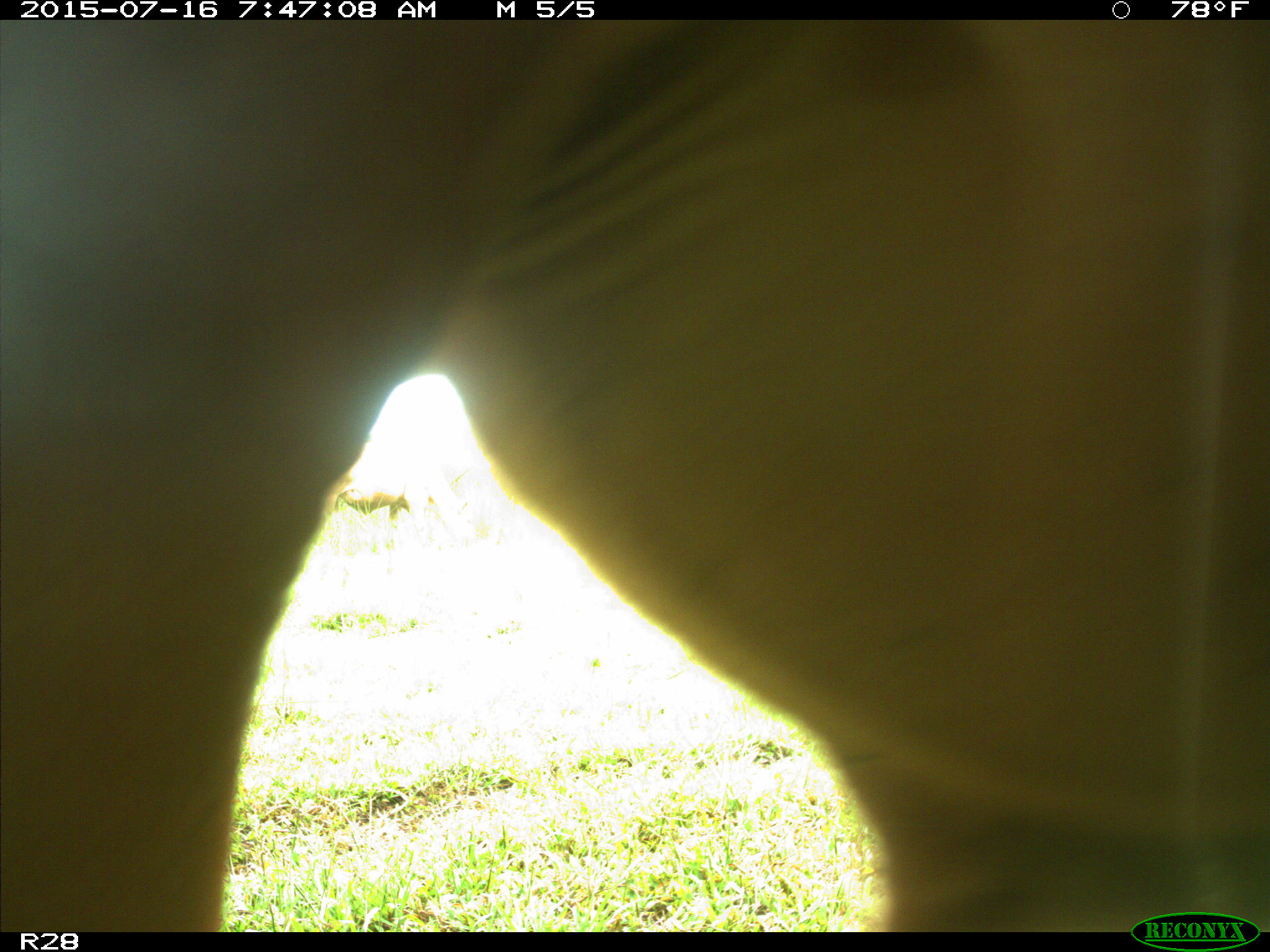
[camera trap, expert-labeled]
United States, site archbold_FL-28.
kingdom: Animalia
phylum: Chordata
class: Mammalia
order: Artiodactyla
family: Bovidae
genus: Bos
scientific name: Bos taurus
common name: domestic cow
Bos taurus (domestic cow).